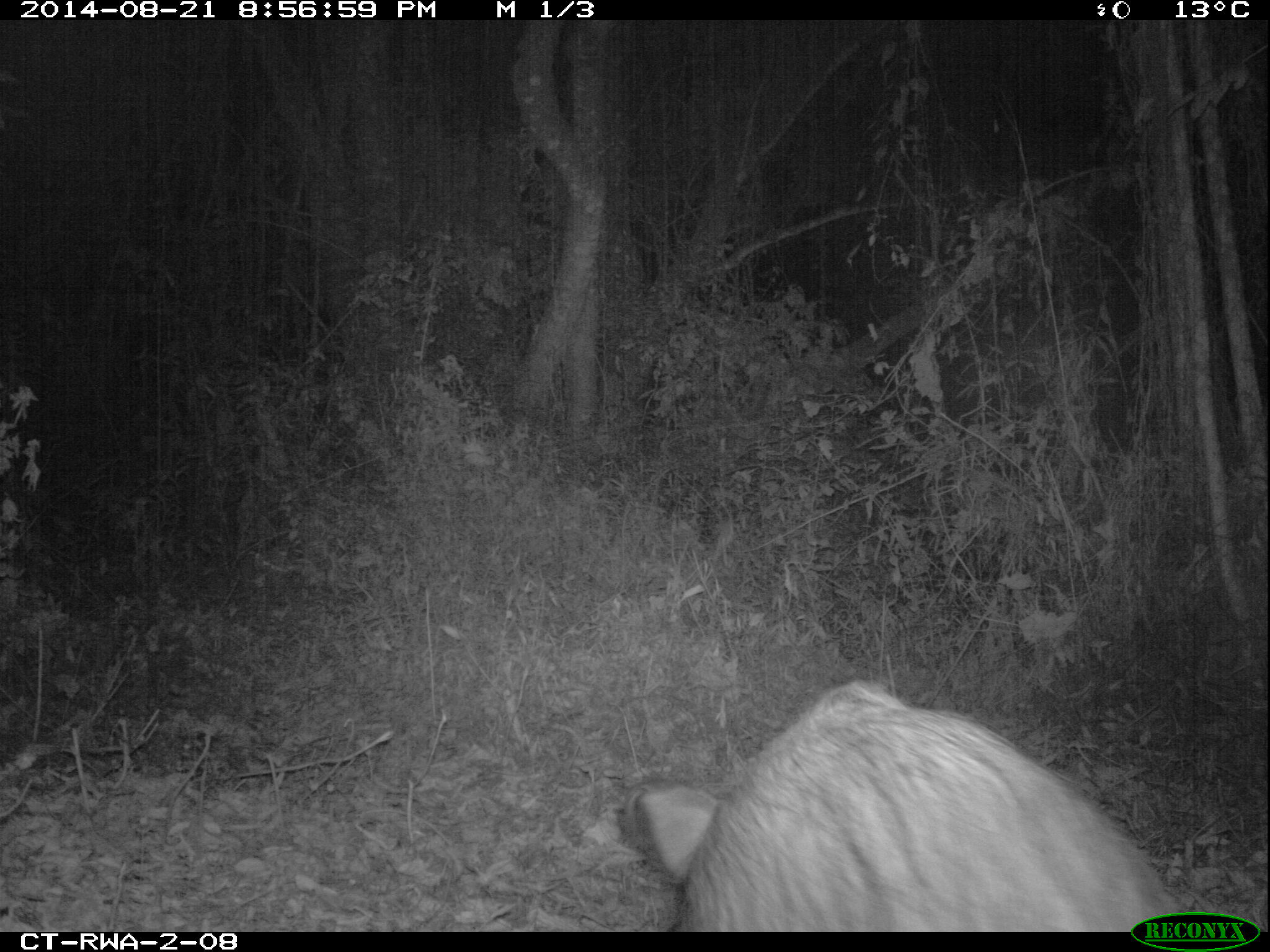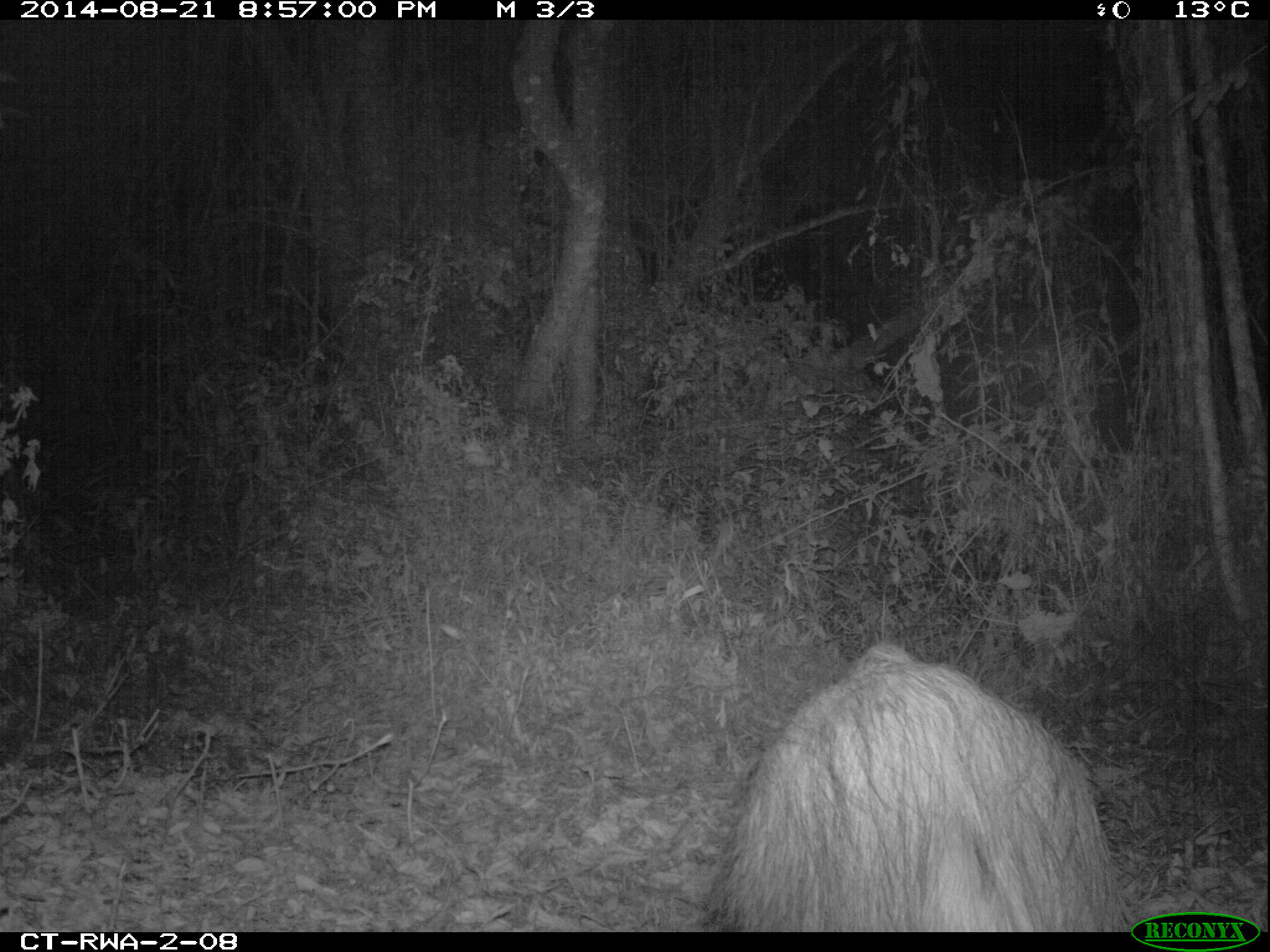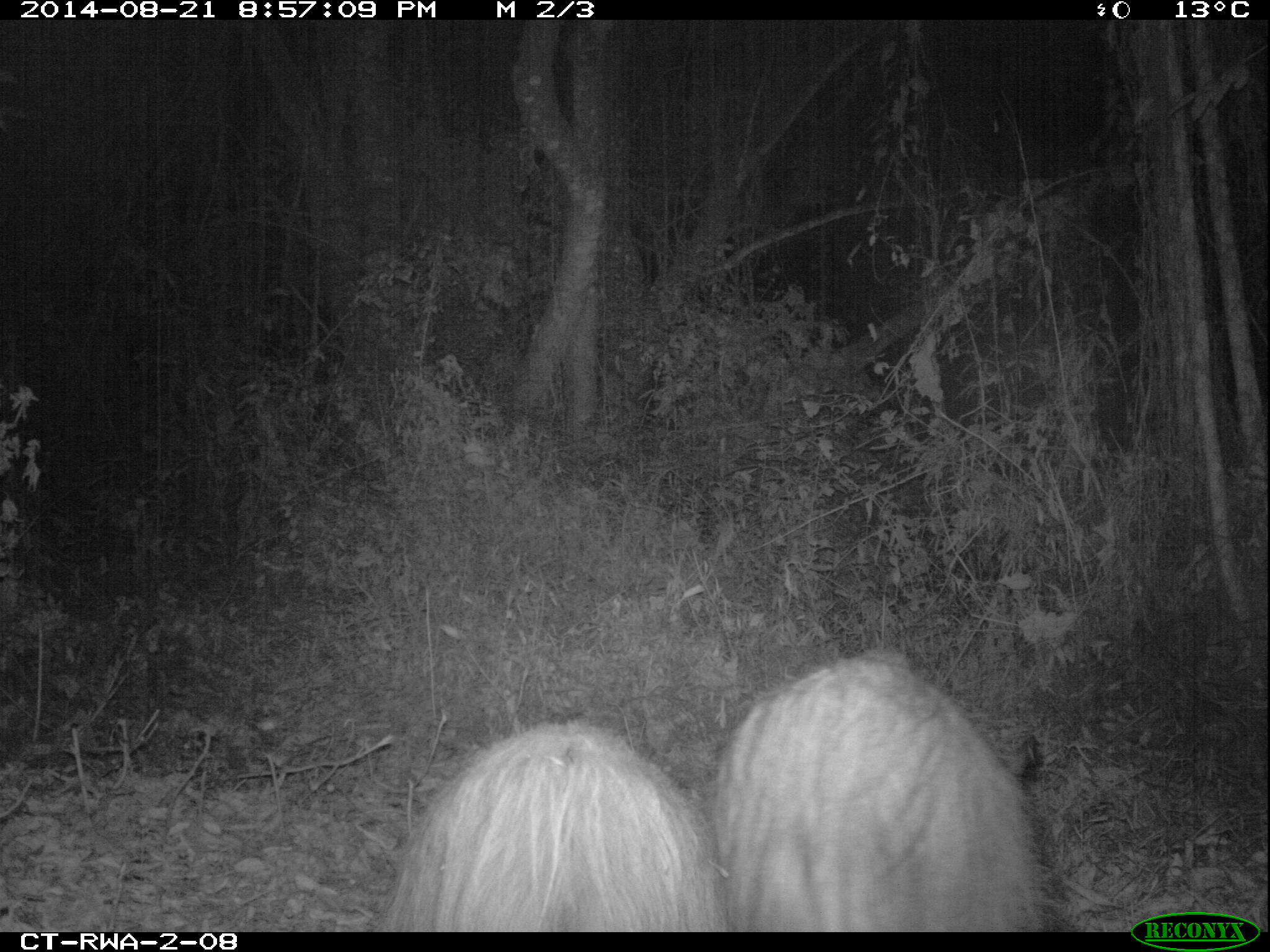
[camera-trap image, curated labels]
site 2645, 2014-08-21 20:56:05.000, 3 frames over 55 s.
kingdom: Animalia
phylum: Chordata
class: Mammalia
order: Artiodactyla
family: Suidae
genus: Potamochoerus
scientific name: Potamochoerus larvatus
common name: bushpig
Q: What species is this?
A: Potamochoerus larvatus (bushpig).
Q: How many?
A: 8.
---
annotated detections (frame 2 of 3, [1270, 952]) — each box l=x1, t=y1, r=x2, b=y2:
potamochoerus larvatus: l=728, t=637, r=1127, b=931